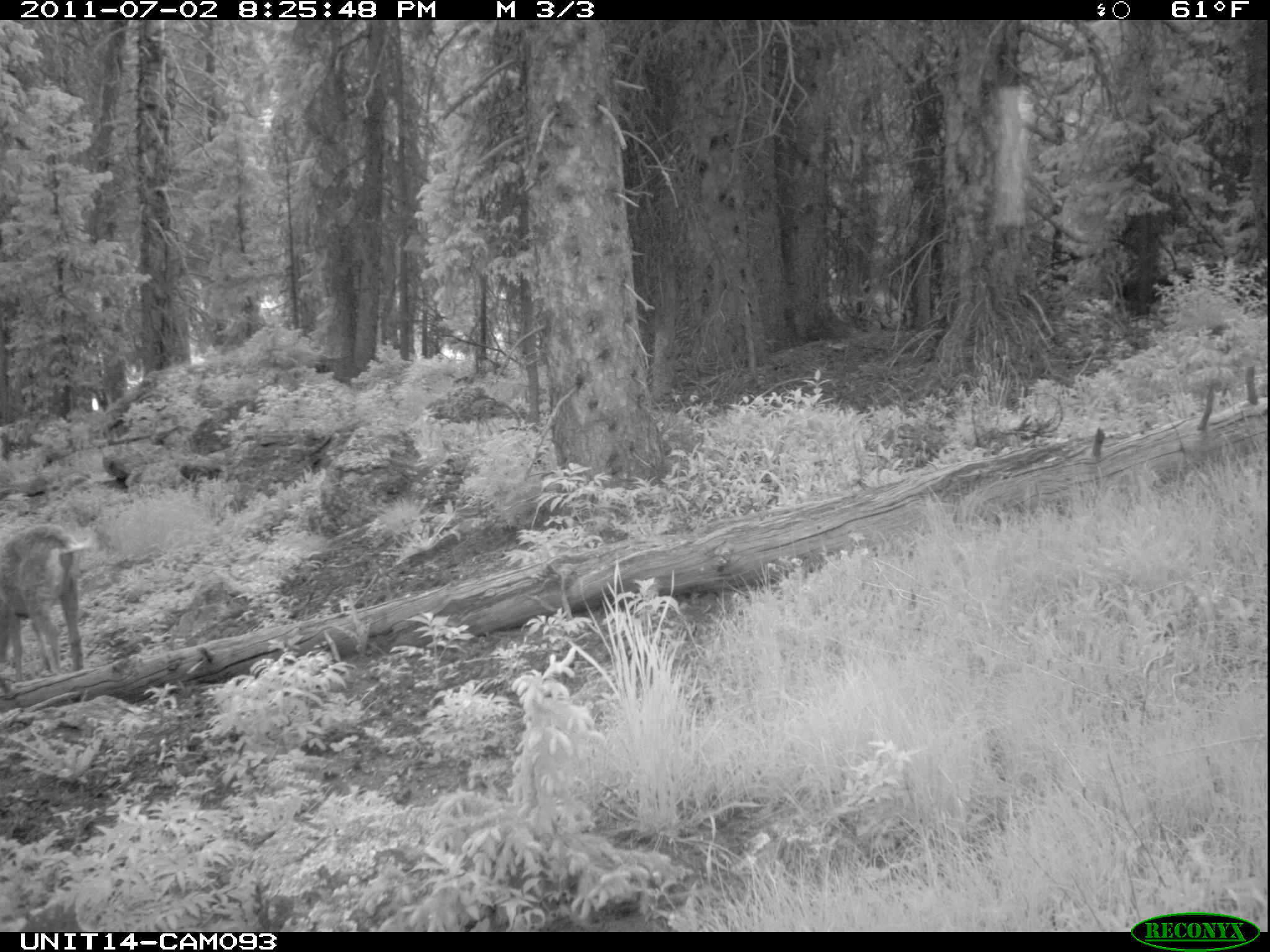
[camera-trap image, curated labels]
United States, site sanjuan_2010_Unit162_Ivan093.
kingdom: Animalia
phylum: Chordata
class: Mammalia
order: Artiodactyla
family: Cervidae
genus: Odocoileus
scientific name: Odocoileus hemionus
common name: mule deer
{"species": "Odocoileus hemionus (mule deer)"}